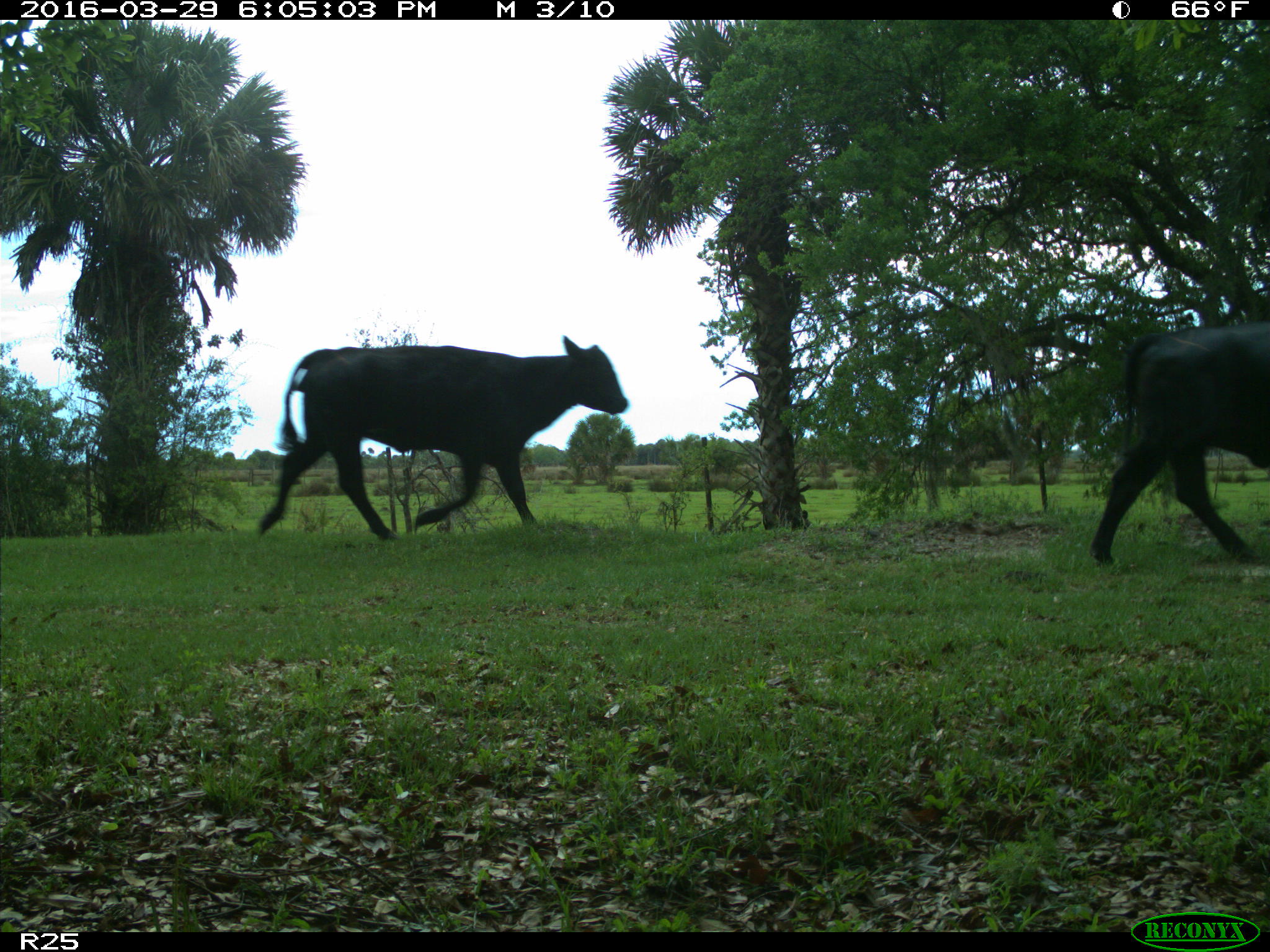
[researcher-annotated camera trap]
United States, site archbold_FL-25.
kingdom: Animalia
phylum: Chordata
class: Mammalia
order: Artiodactyla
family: Bovidae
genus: Bos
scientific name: Bos taurus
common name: domestic cow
Bos taurus (domestic cow).